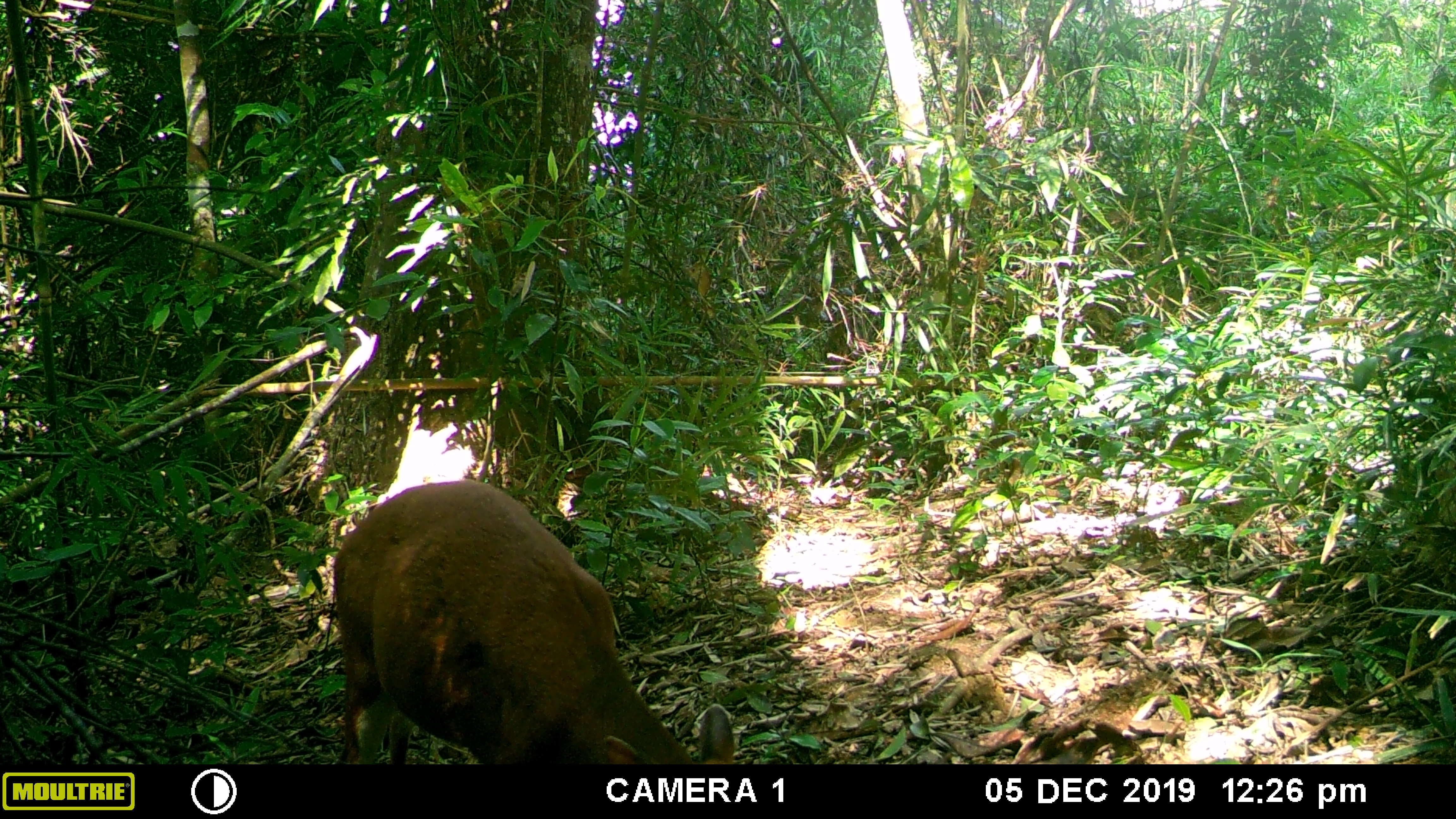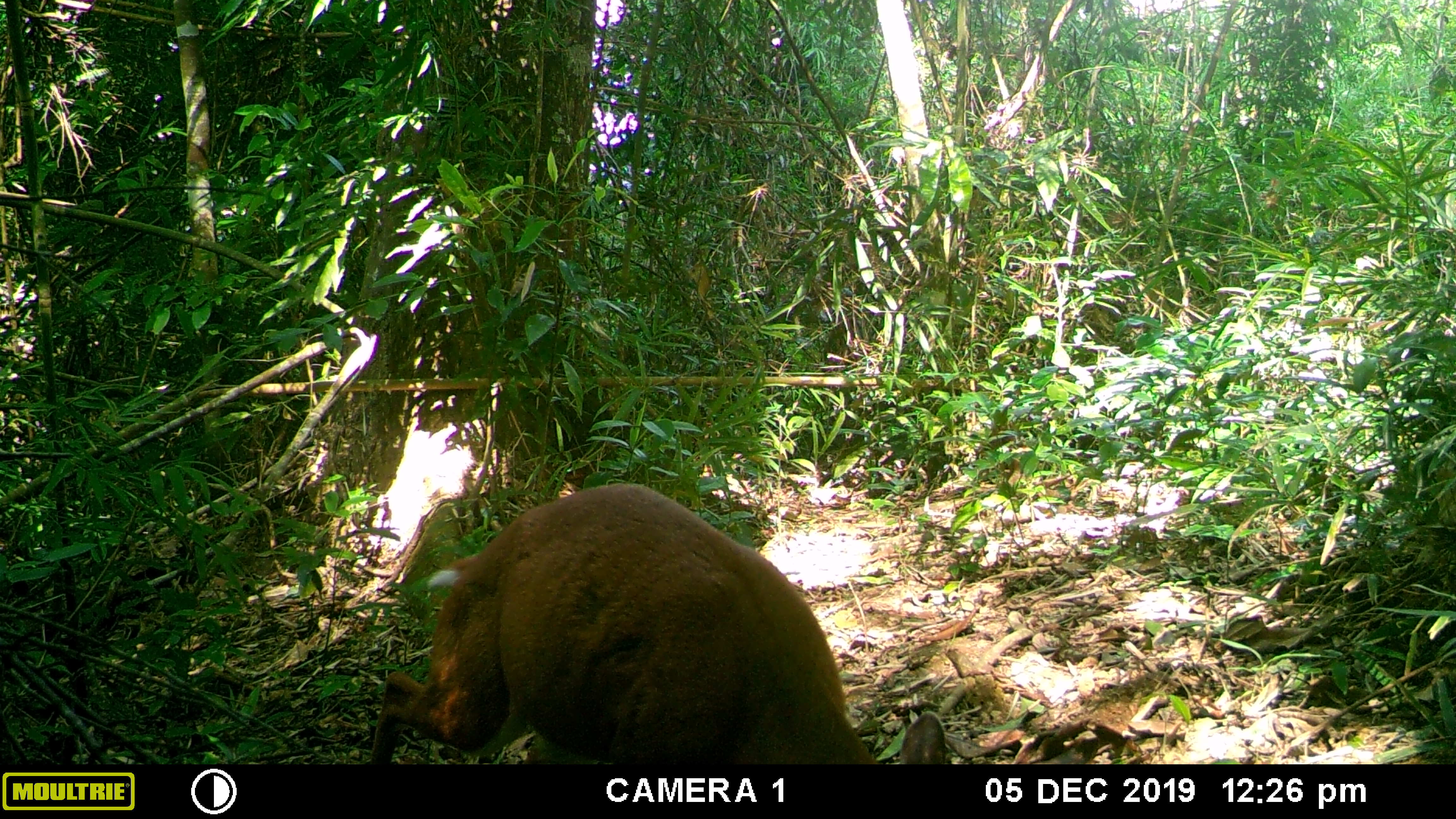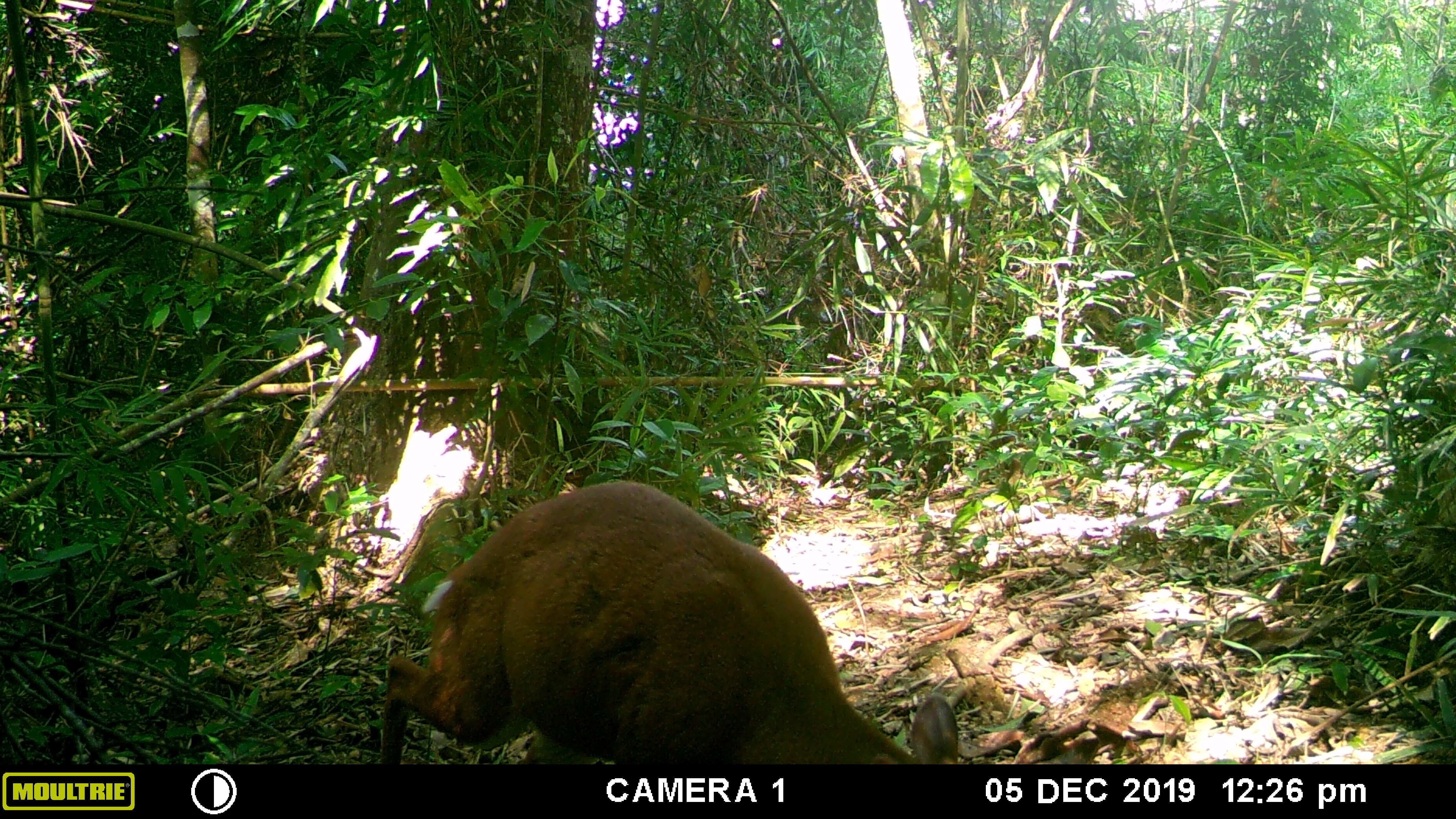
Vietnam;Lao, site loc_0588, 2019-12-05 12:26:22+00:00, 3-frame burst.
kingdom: Animalia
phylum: Chordata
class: Mammalia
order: Artiodactyla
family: Cervidae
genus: Muntiacus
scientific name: Muntiacus muntjak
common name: red muntjac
Red muntjac (Muntiacus muntjak). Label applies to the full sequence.